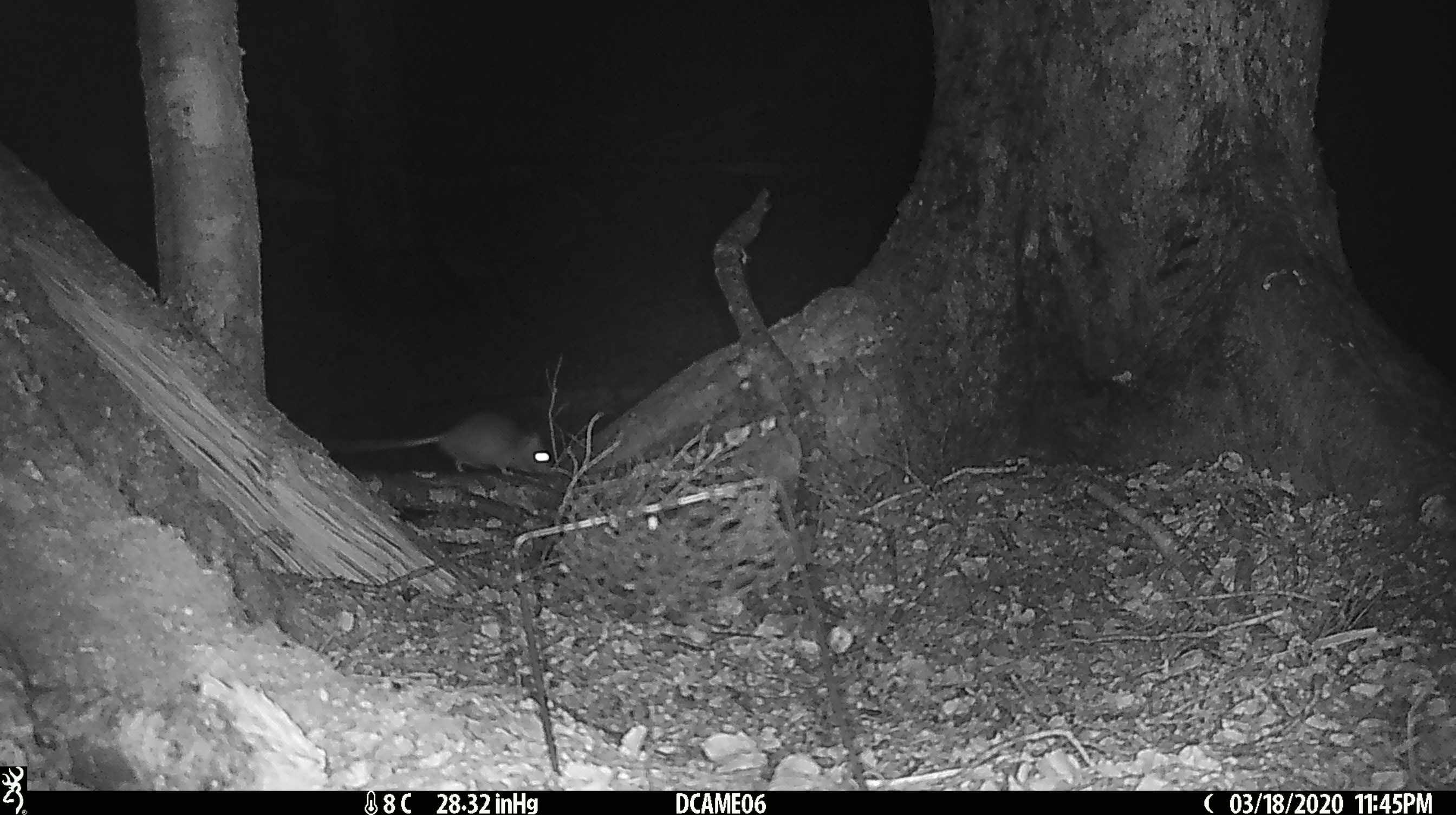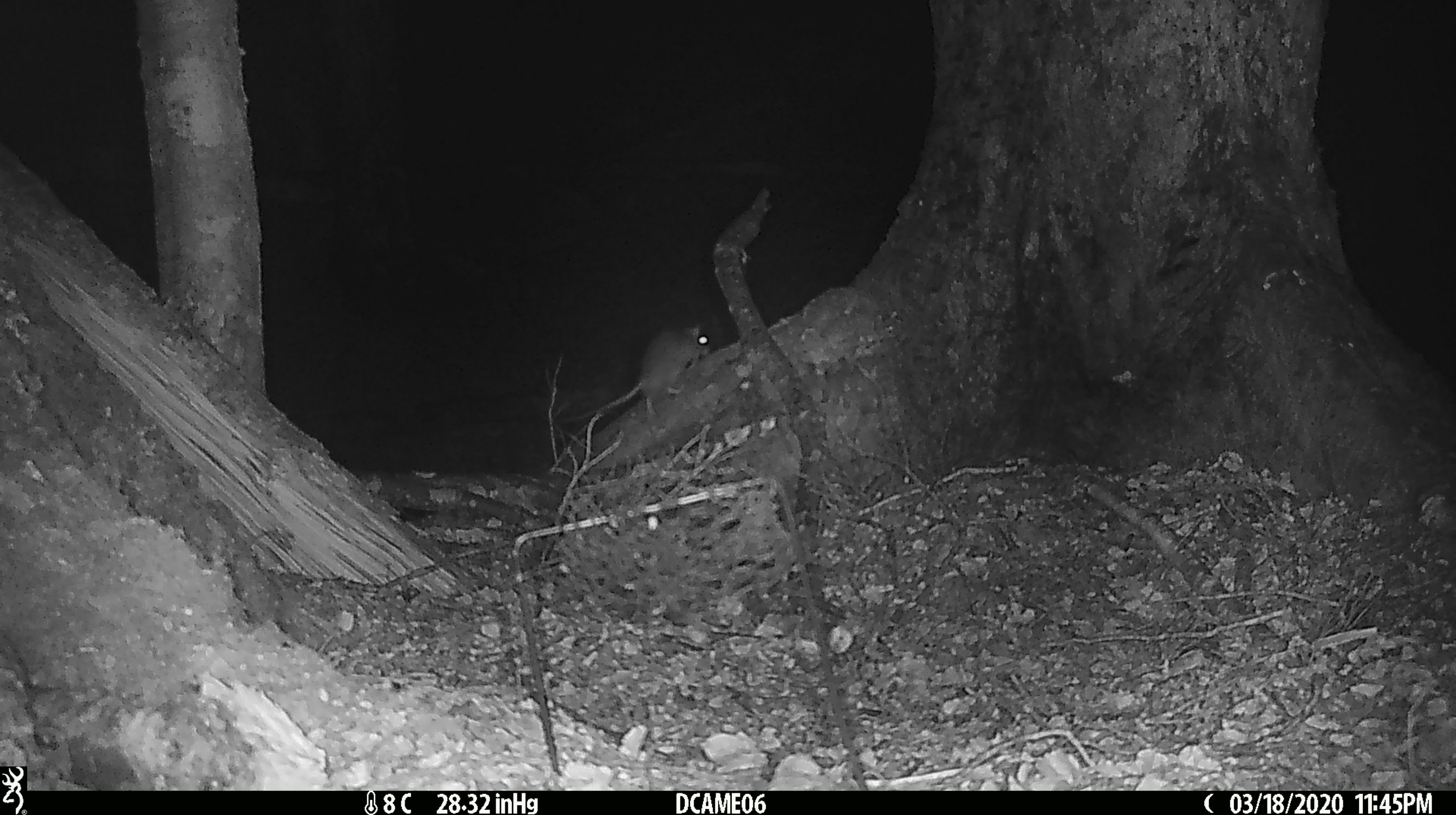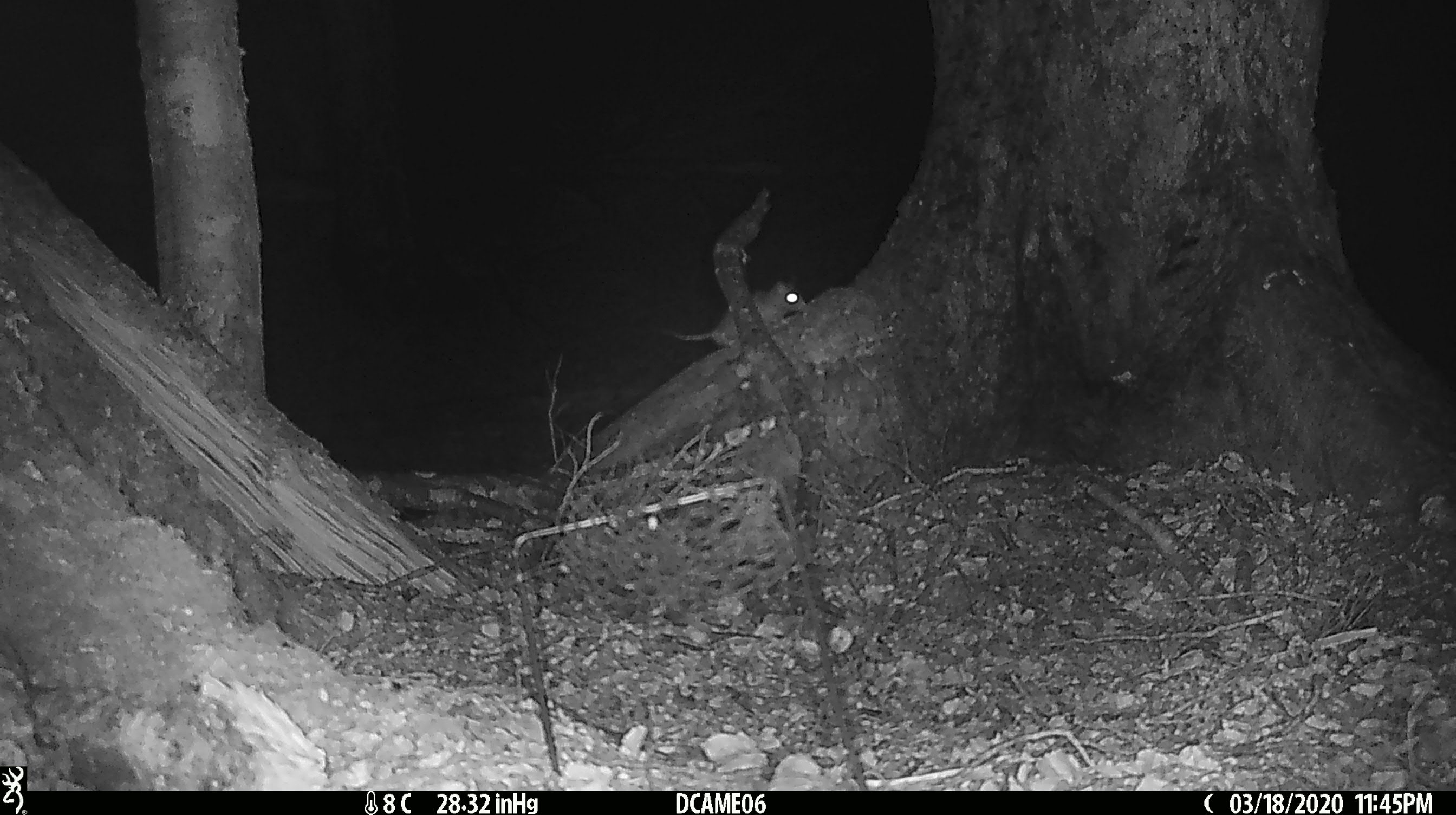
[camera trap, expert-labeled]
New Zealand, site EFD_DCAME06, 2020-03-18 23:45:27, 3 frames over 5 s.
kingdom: Animalia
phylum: Chordata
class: Mammalia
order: Rodentia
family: Muridae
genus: Rattus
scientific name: Rattus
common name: rat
Rat (Rattus).